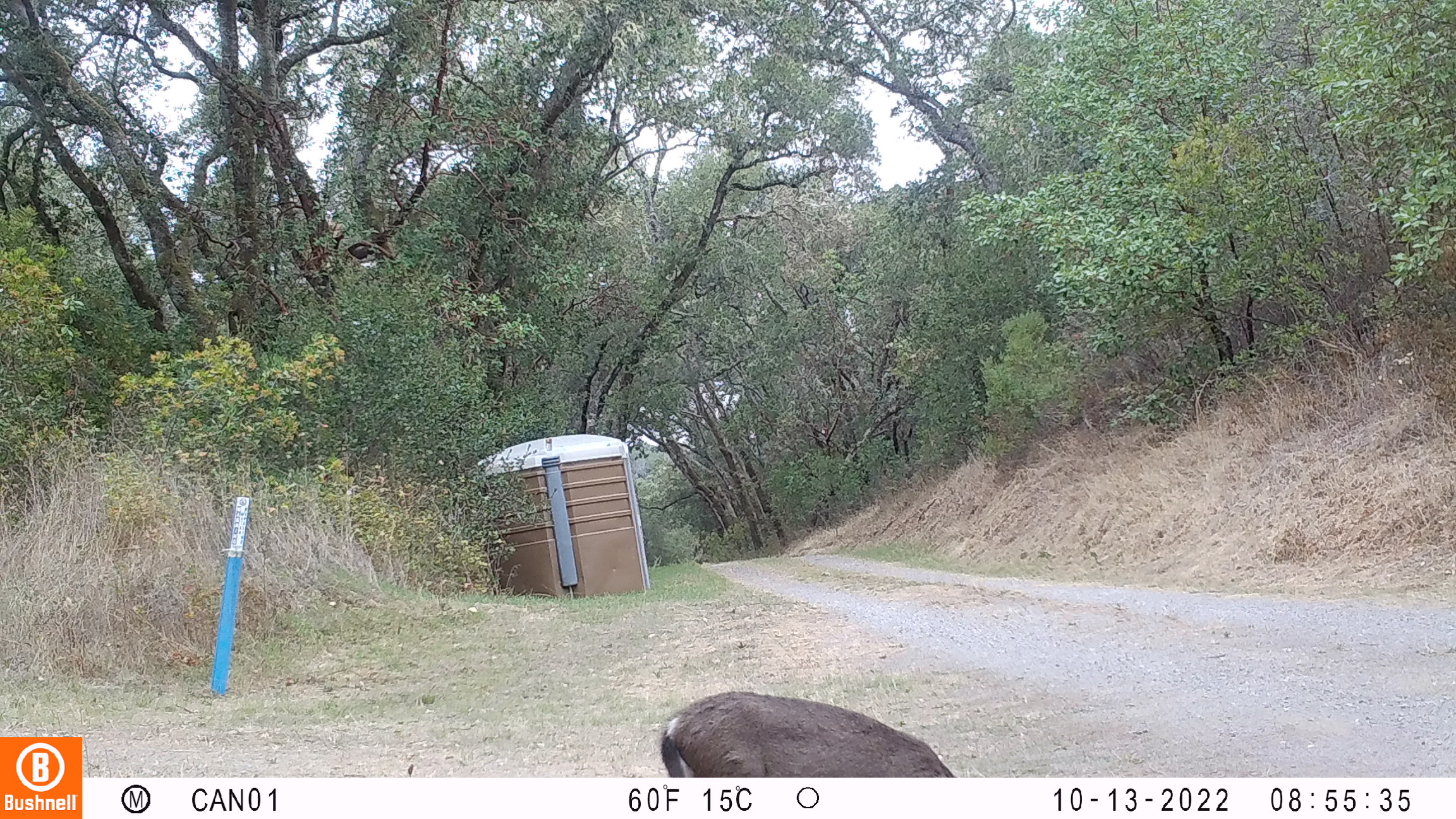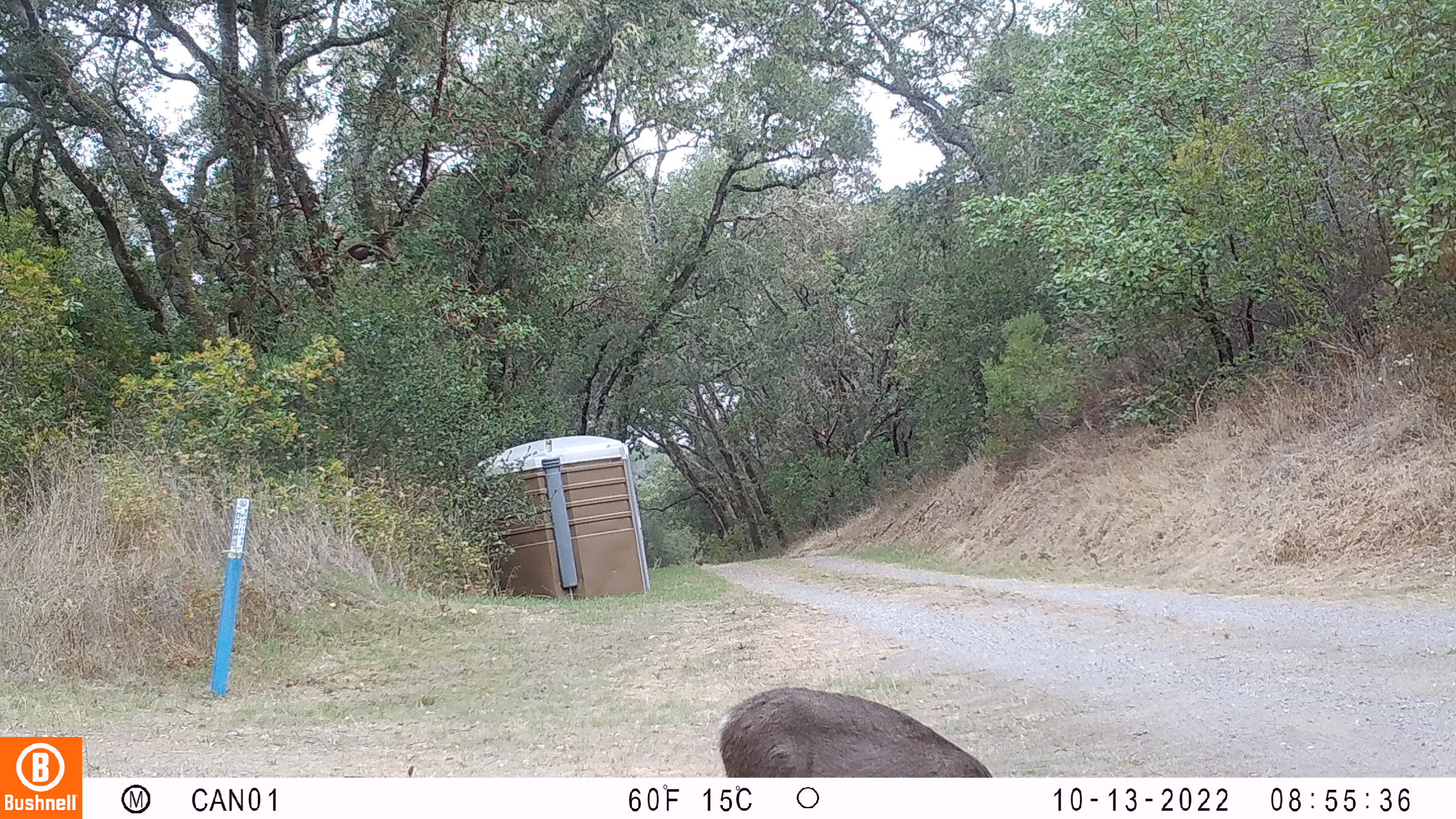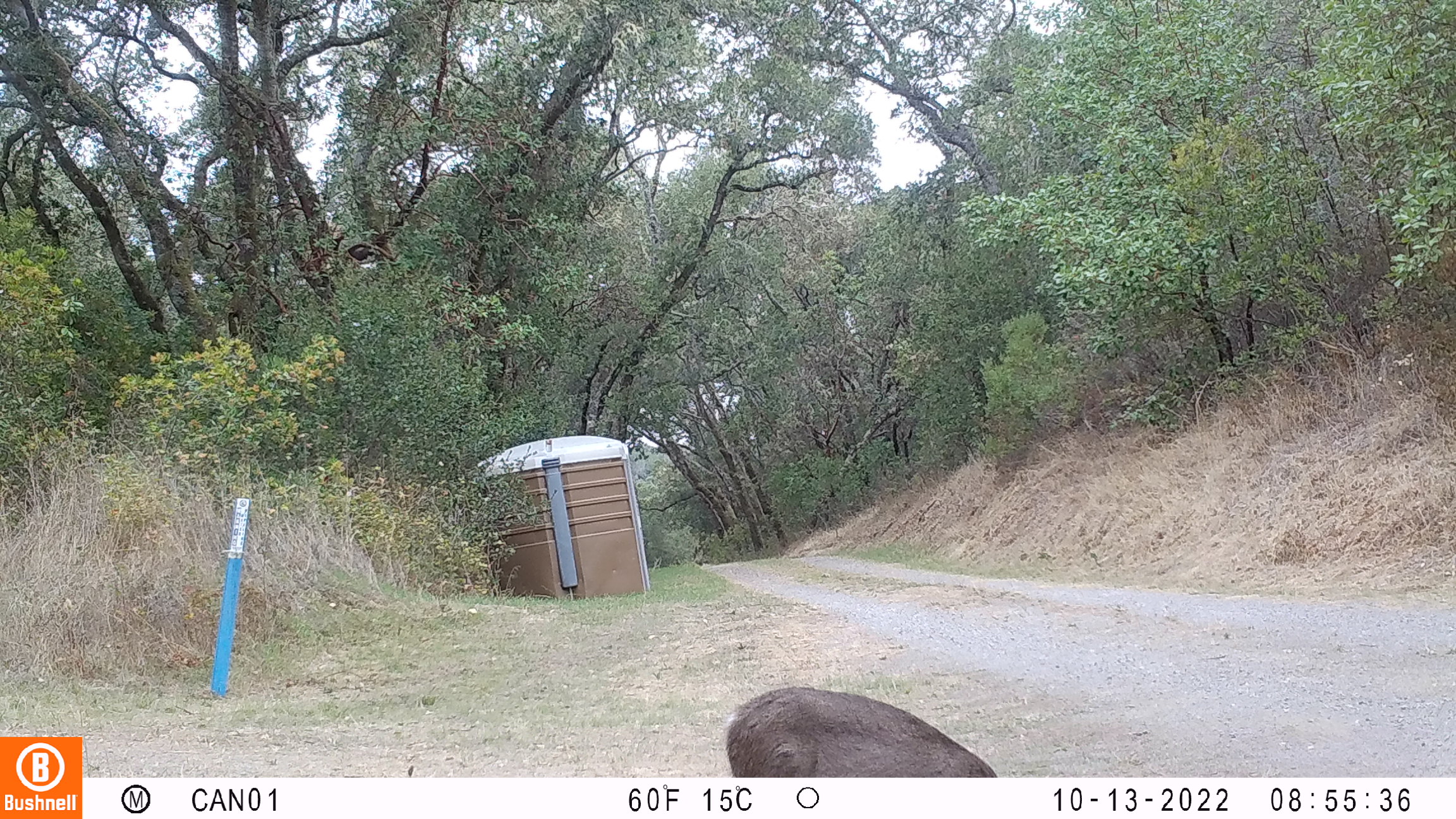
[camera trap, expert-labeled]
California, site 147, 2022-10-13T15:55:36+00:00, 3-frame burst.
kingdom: Animalia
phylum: Chordata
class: Mammalia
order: Artiodactyla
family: Cervidae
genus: Odocoileus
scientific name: Odocoileus hemionus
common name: mule deer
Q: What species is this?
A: Mule deer (Odocoileus hemionus).